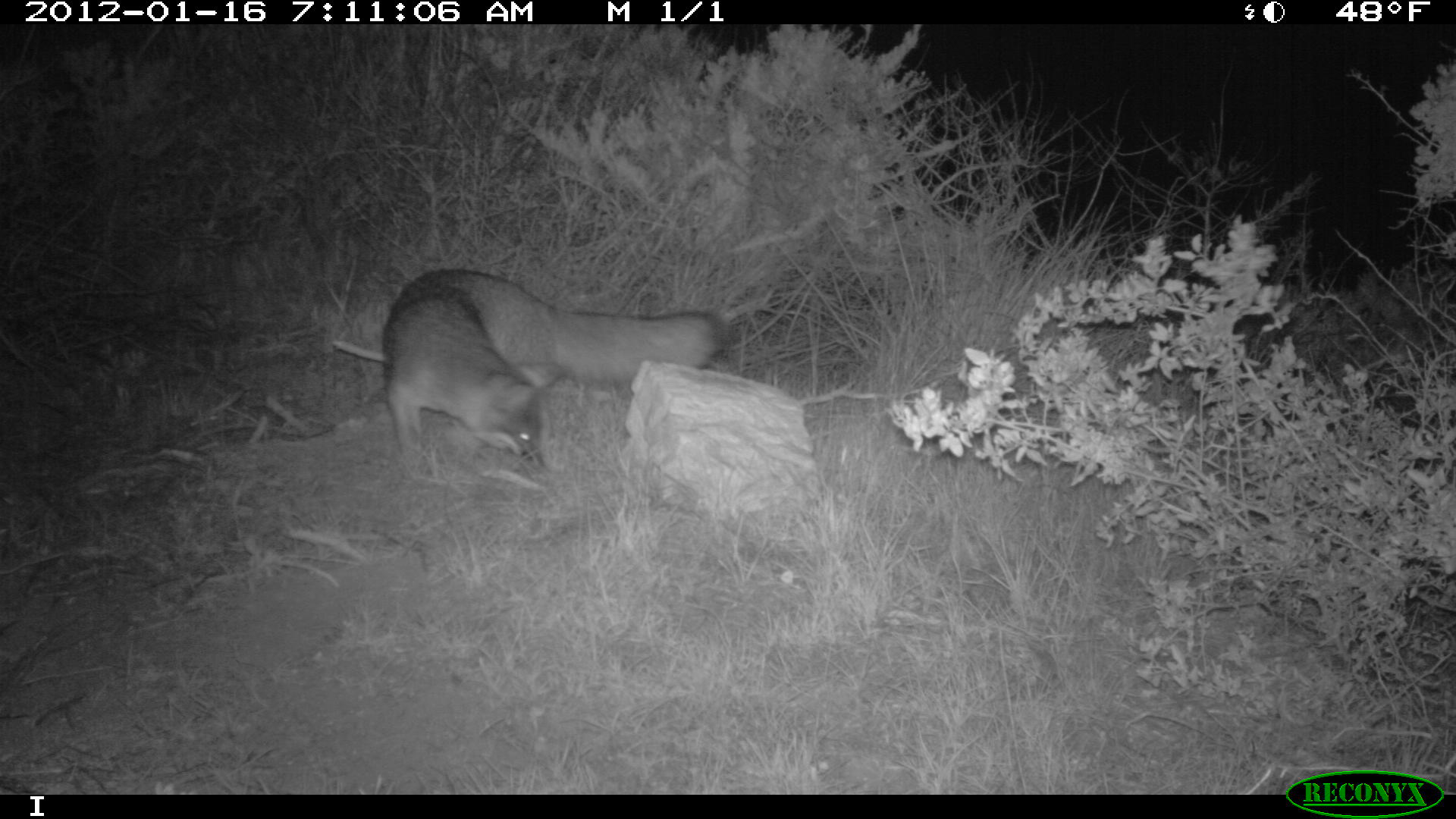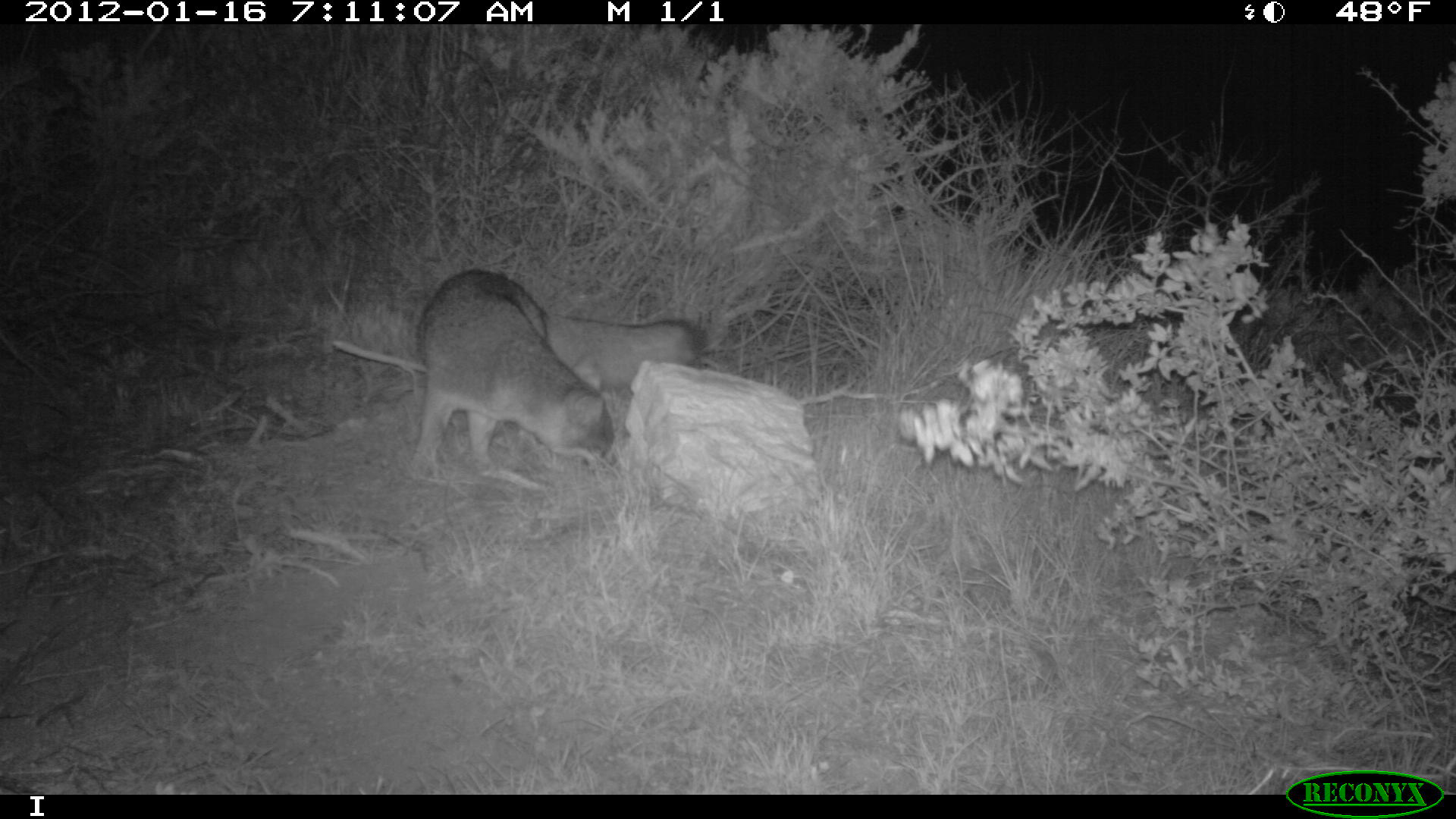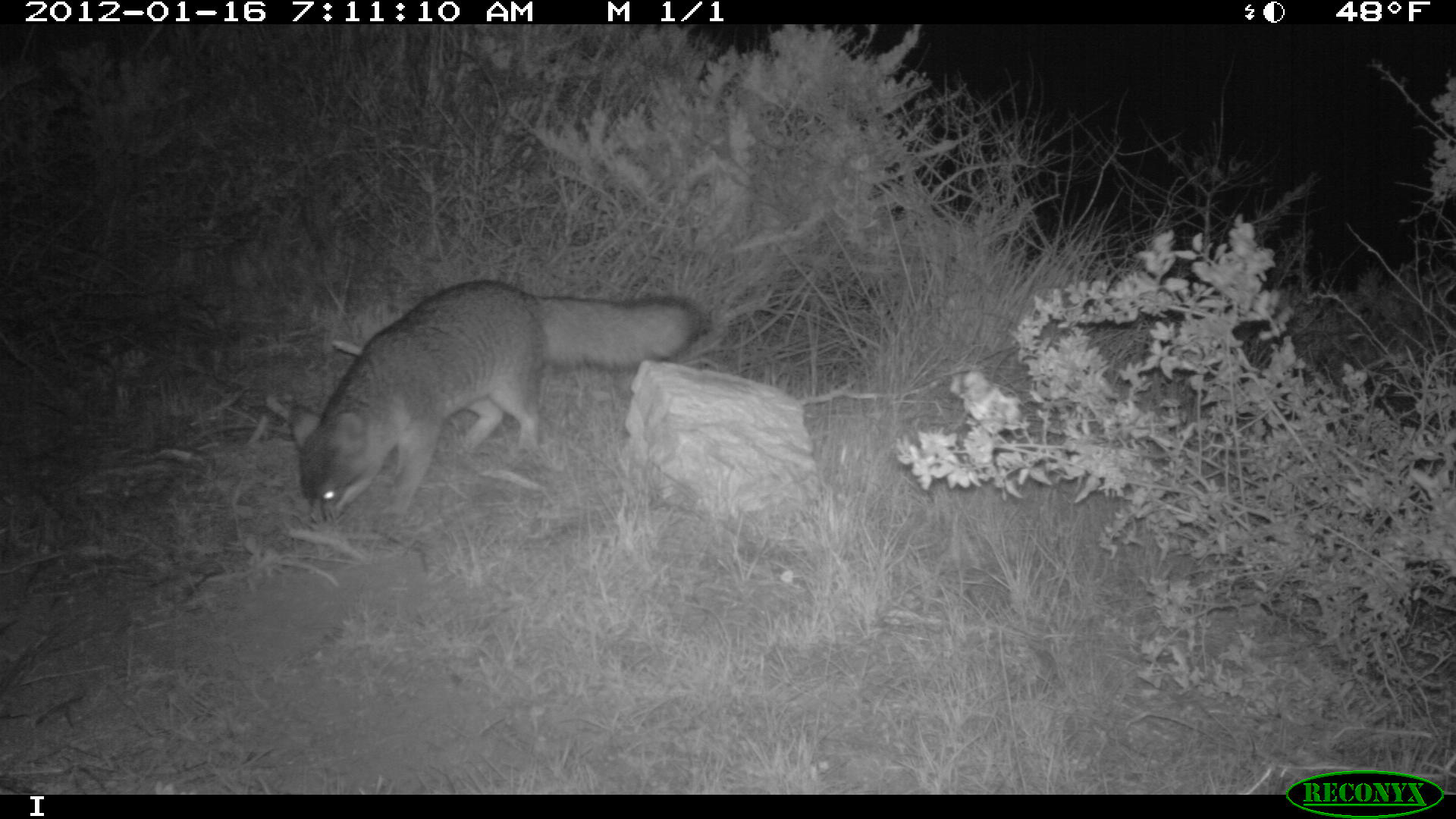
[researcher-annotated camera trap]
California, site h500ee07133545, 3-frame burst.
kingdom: Animalia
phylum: Chordata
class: Mammalia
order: Carnivora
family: Canidae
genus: Urocyon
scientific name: Urocyon littoralis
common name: island fox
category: fox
Fox (island fox) (Urocyon littoralis).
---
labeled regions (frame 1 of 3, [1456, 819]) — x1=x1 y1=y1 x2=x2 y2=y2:
fox: x1=382 y1=268 x2=726 y2=482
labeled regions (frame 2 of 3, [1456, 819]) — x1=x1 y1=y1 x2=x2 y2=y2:
fox: x1=408 y1=270 x2=705 y2=478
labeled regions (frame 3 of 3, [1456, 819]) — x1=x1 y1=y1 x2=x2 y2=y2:
fox: x1=289 y1=279 x2=708 y2=530